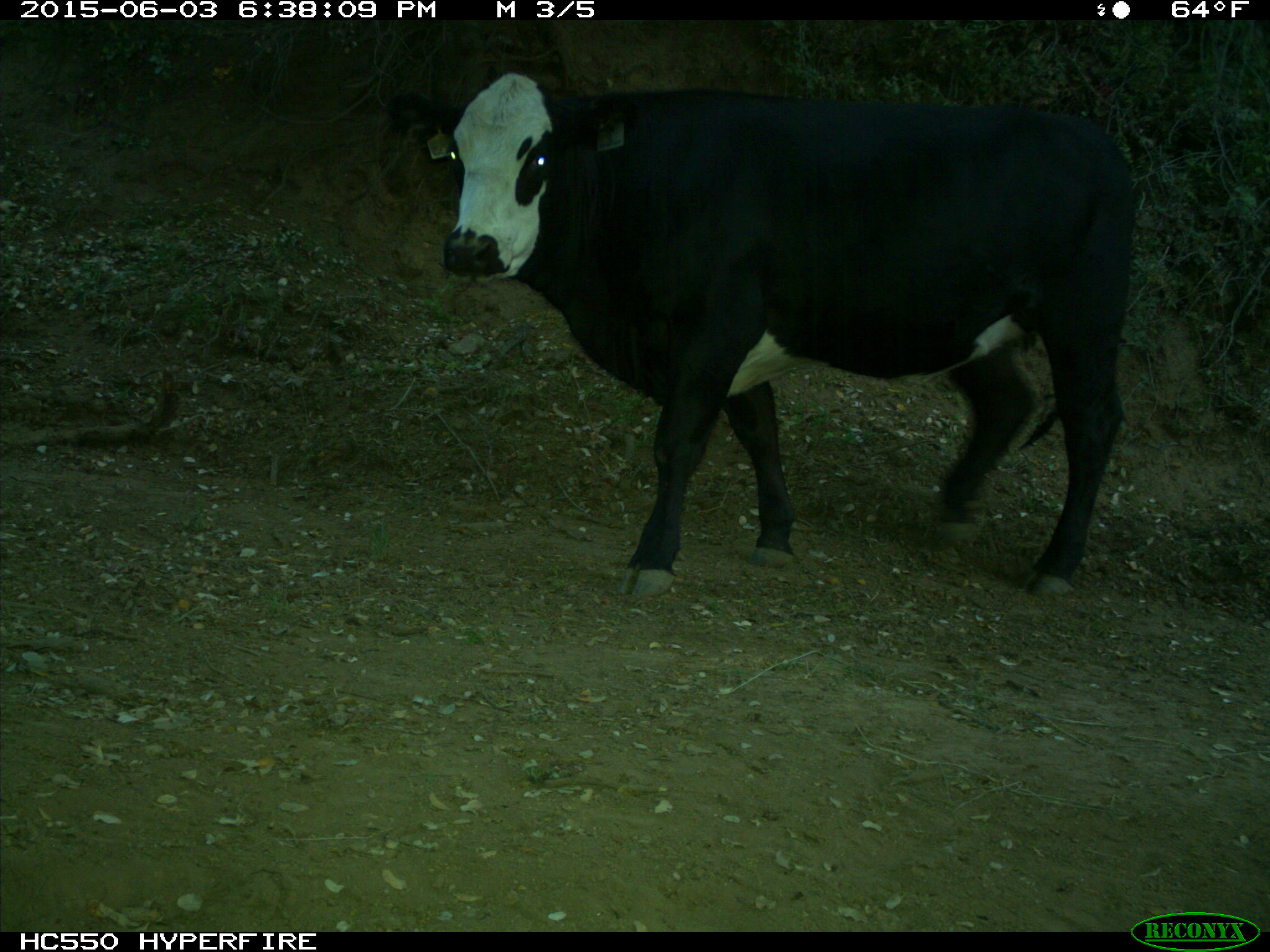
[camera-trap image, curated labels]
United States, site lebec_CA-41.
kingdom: Animalia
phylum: Chordata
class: Mammalia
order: Artiodactyla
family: Bovidae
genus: Bos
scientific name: Bos taurus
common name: domestic cow